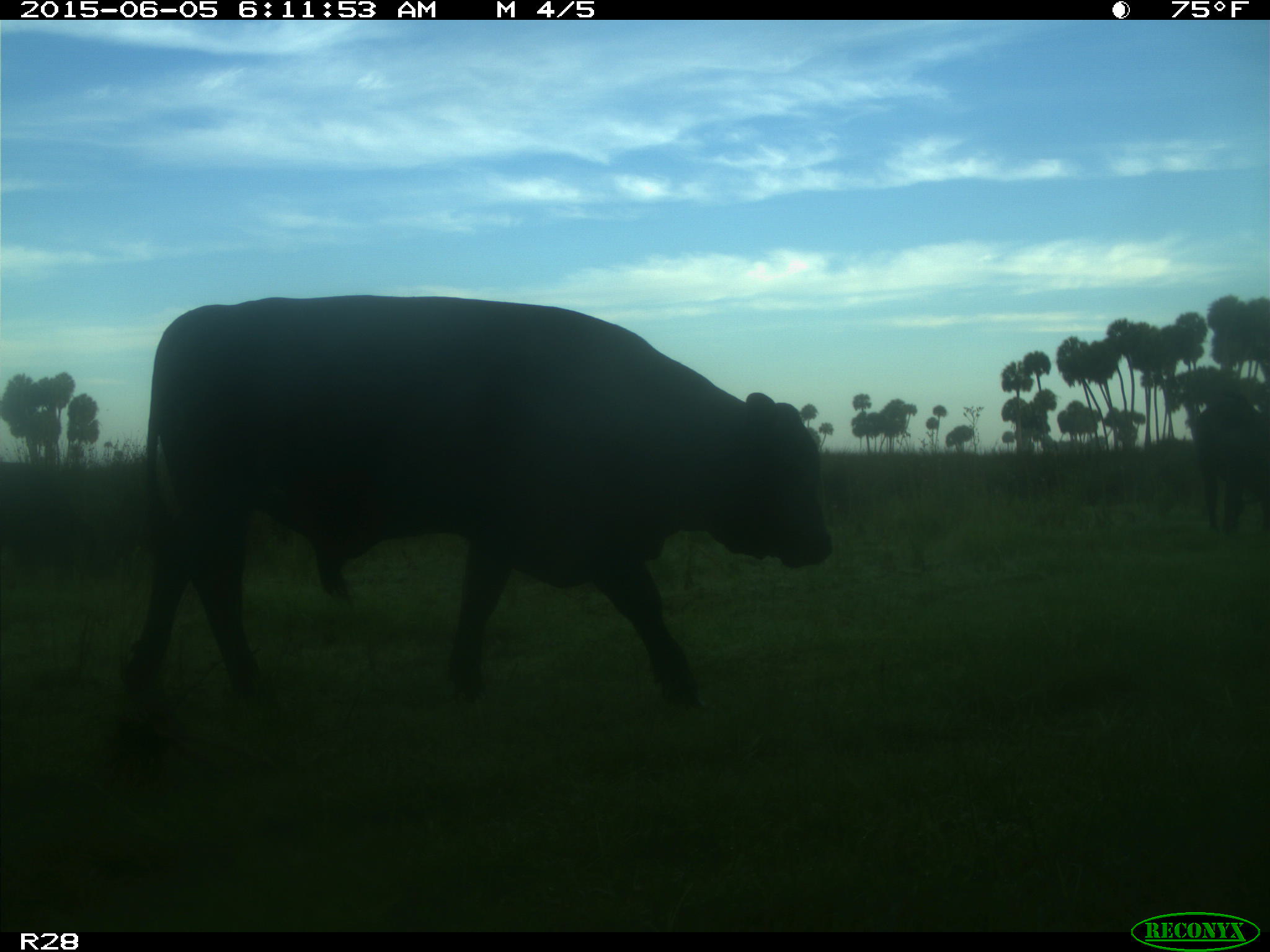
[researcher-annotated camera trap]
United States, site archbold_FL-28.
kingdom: Animalia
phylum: Chordata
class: Mammalia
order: Artiodactyla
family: Bovidae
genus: Bos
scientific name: Bos taurus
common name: domestic cow